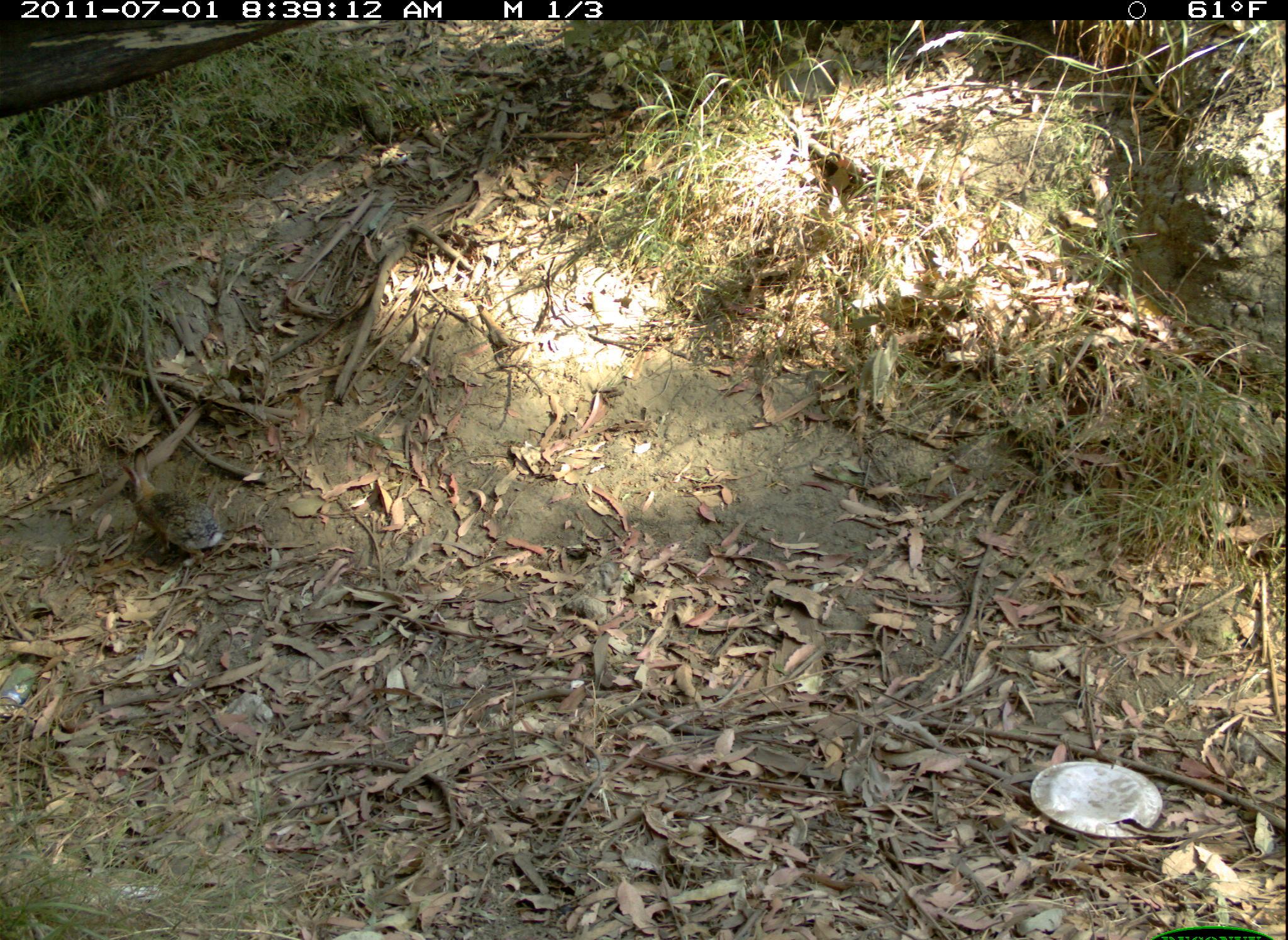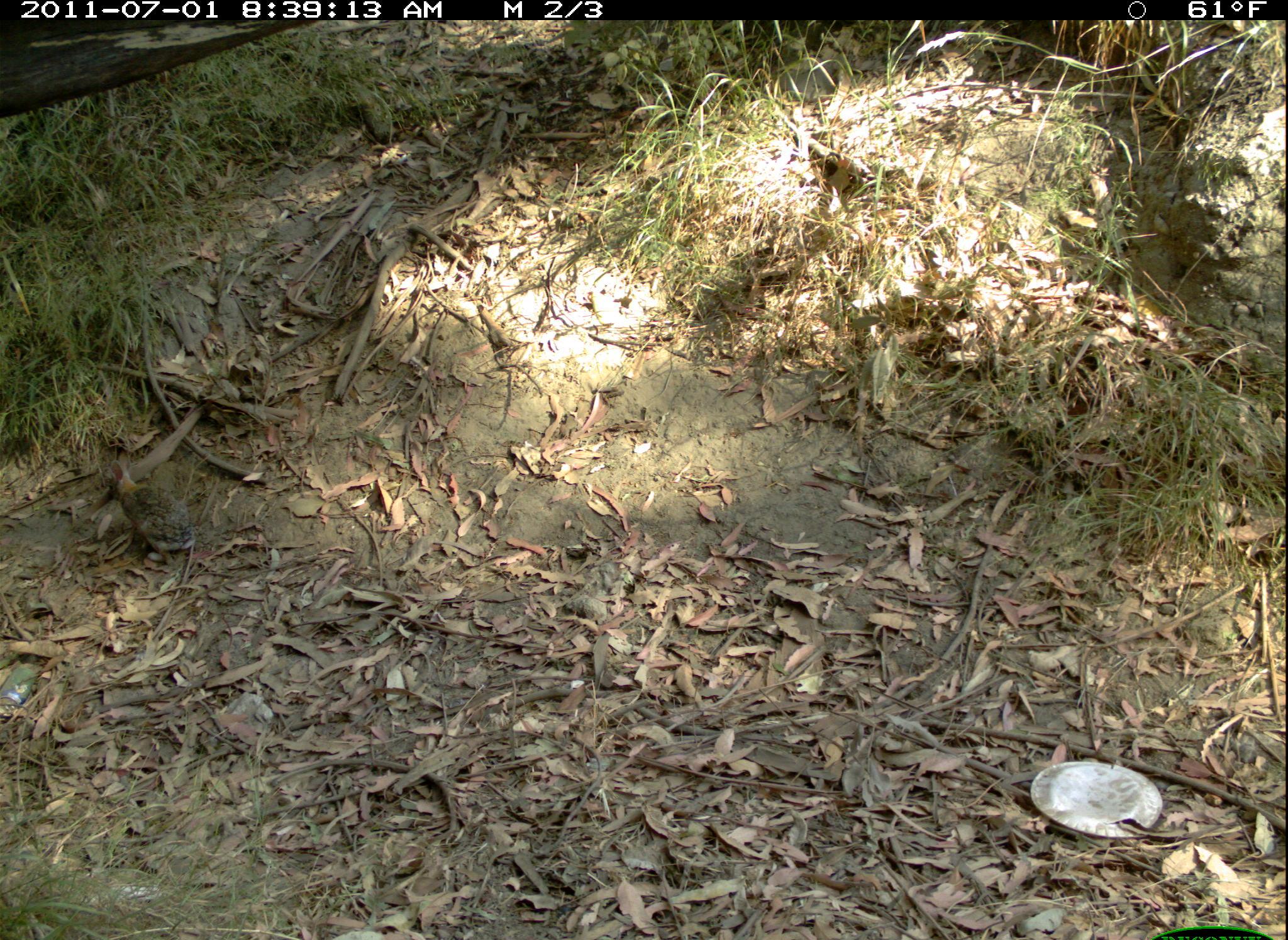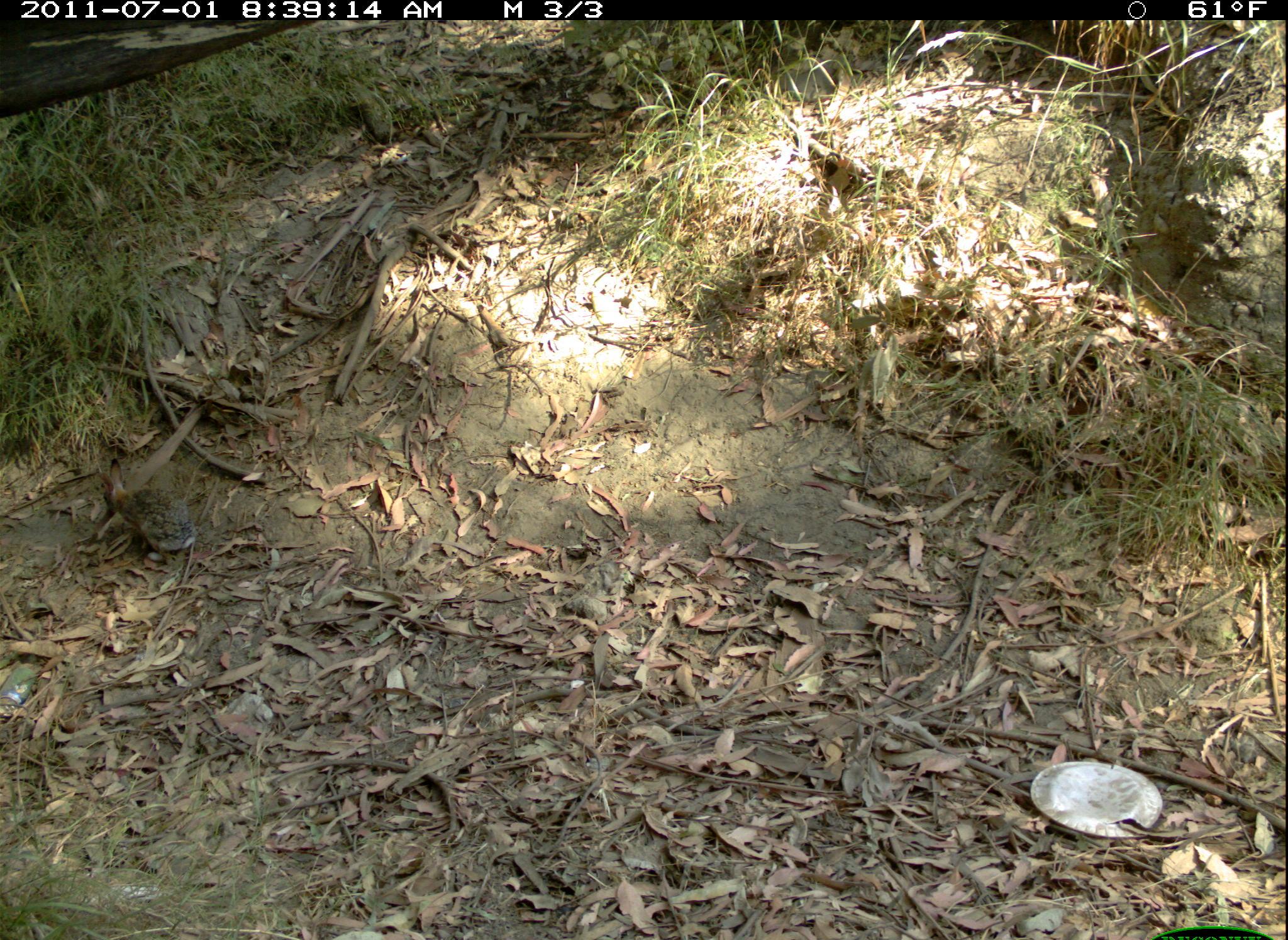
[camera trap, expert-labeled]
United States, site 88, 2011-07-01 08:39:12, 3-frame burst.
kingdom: Animalia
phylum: Chordata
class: Mammalia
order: Lagomorpha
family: Leporidae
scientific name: Leporidae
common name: rabbits and hares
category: rabbit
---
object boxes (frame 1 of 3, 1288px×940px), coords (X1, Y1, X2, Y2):
rabbit: (106, 441, 235, 567)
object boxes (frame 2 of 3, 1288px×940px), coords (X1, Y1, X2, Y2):
rabbit: (98, 451, 200, 562)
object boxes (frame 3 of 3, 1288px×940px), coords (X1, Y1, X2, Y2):
rabbit: (91, 452, 203, 568)